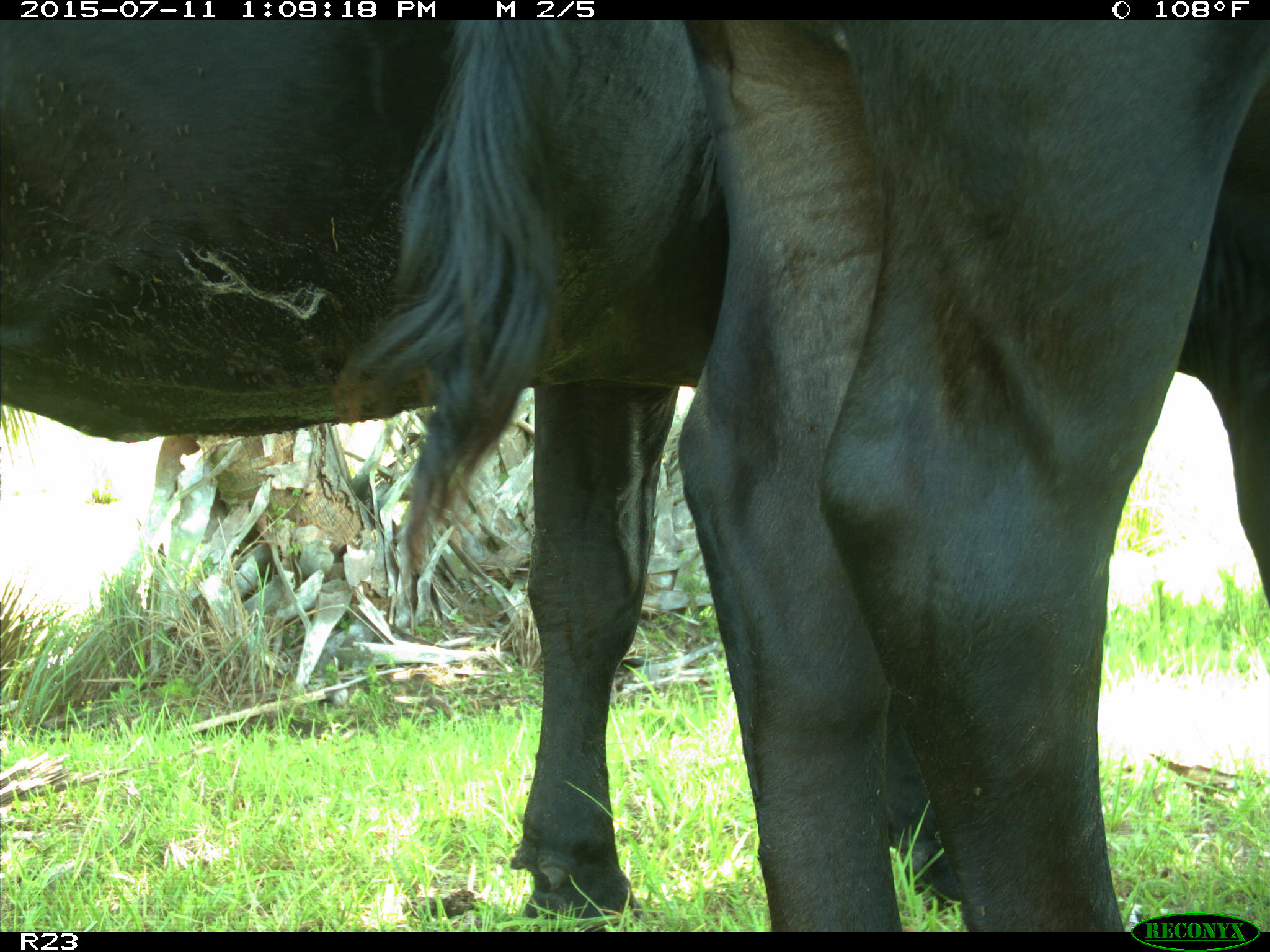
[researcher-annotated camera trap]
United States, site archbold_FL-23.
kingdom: Animalia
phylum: Chordata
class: Mammalia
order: Artiodactyla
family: Bovidae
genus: Bos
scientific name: Bos taurus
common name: domestic cow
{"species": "Bos taurus (domestic cow)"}